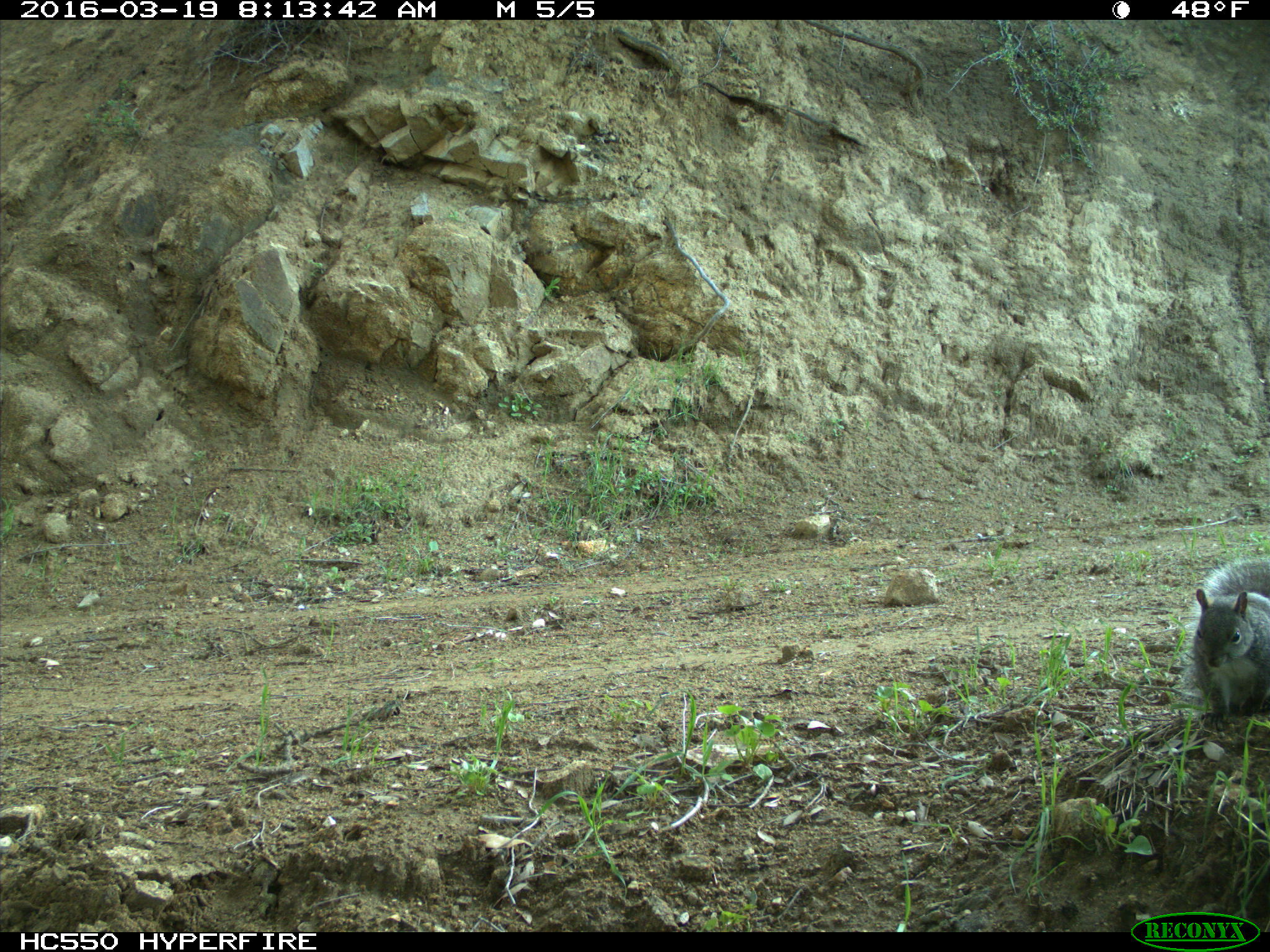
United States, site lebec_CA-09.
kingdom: Animalia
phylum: Chordata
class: Mammalia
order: Rodentia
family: Sciuridae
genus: Sciurus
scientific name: Sciurus carolinensis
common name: eastern gray squirrel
Sciurus carolinensis (eastern gray squirrel).